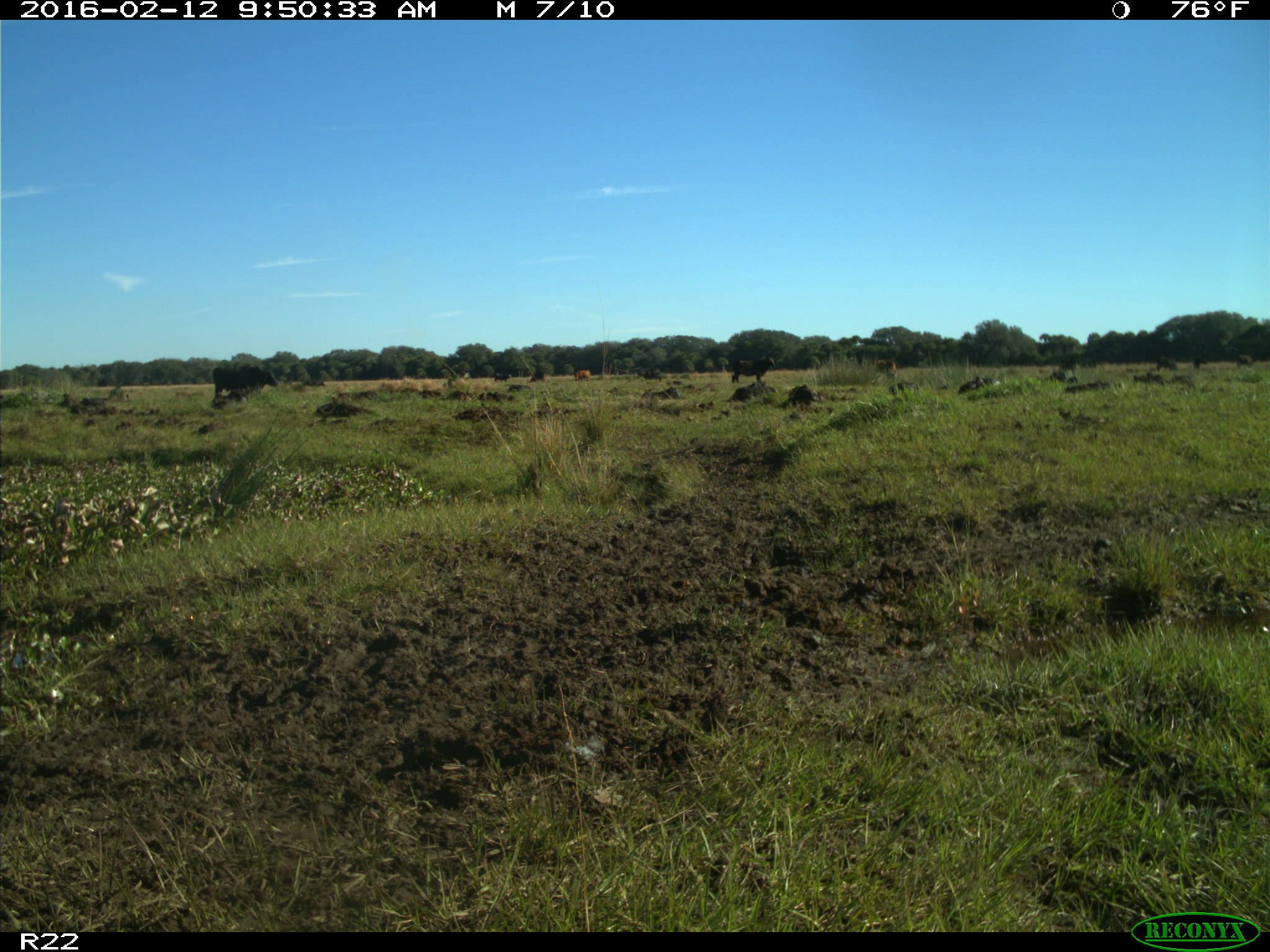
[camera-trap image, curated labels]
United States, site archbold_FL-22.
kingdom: Animalia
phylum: Chordata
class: Mammalia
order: Artiodactyla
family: Bovidae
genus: Bos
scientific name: Bos taurus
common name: domestic cow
Bos taurus (domestic cow).